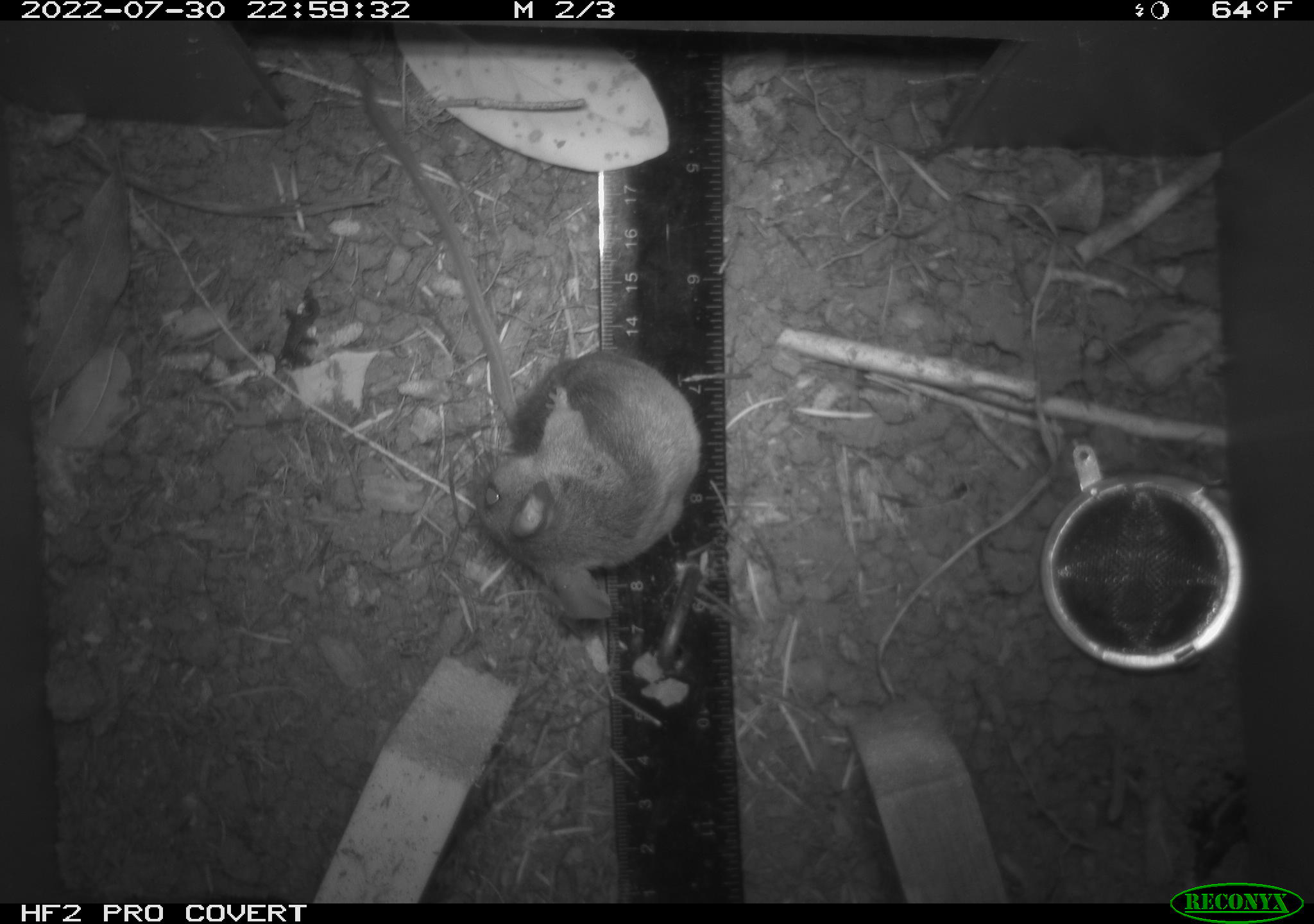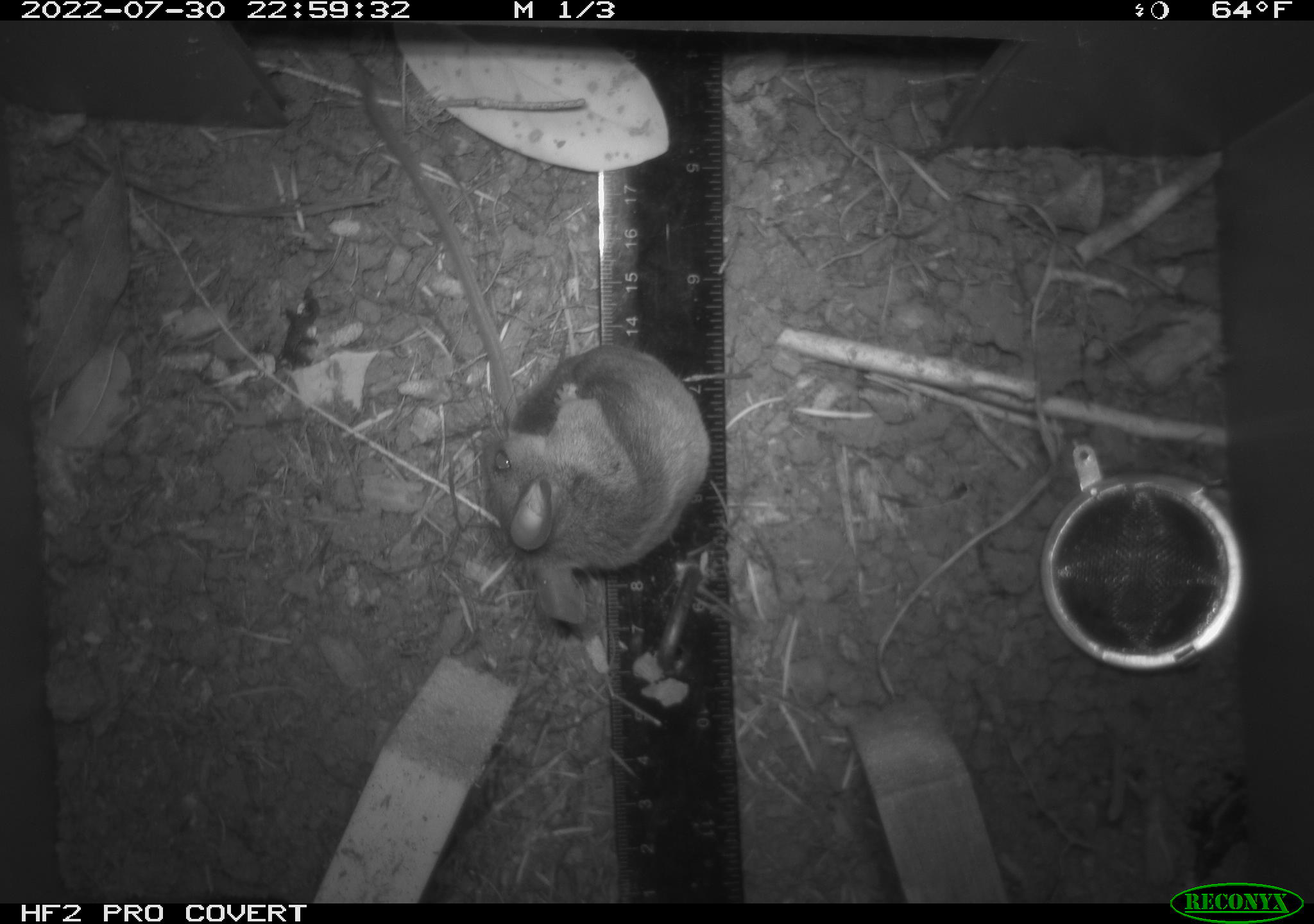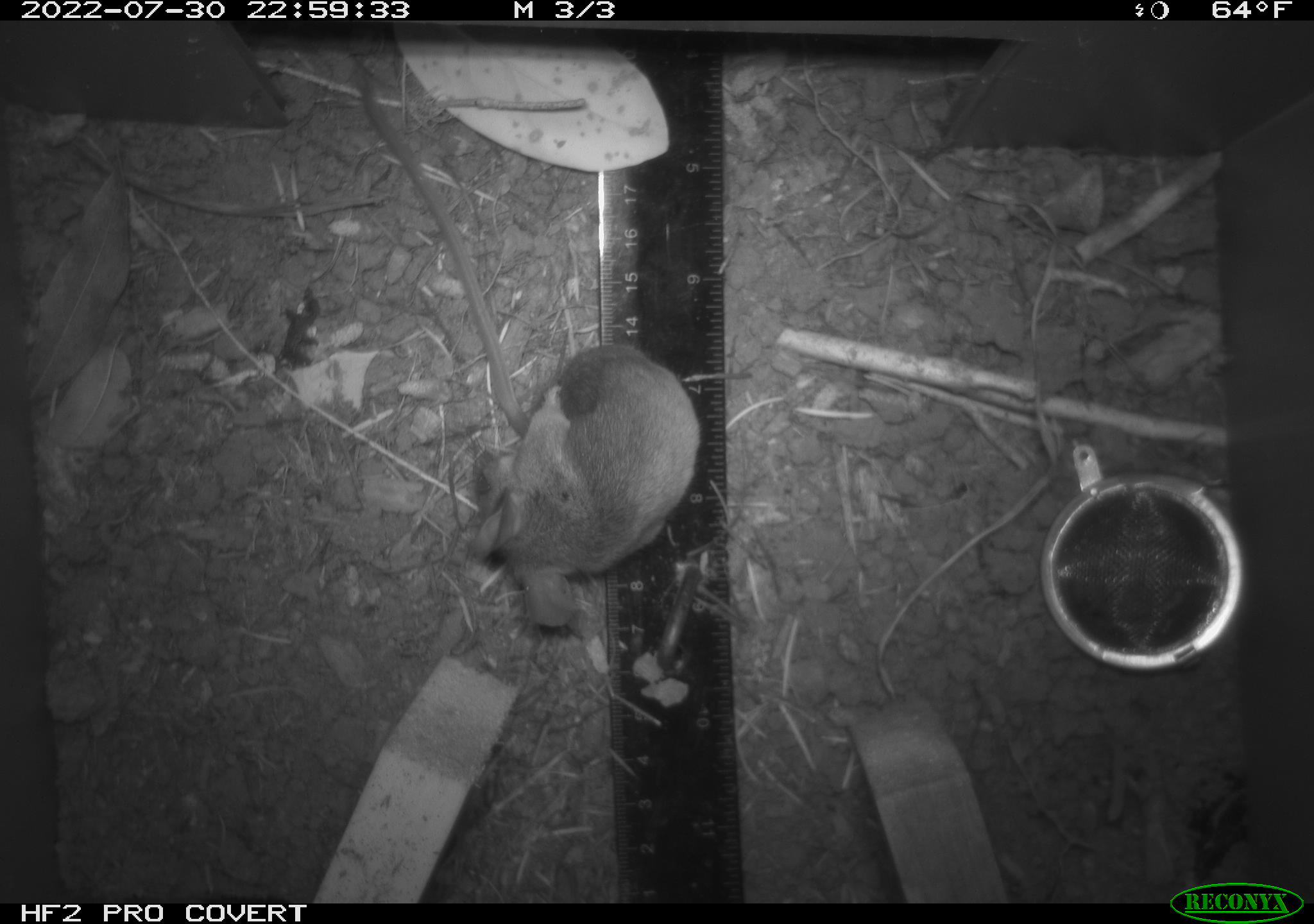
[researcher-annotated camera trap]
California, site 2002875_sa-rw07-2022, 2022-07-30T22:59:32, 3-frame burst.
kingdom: Animalia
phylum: Chordata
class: Mammalia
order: Rodentia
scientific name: Rodentia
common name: mouse species